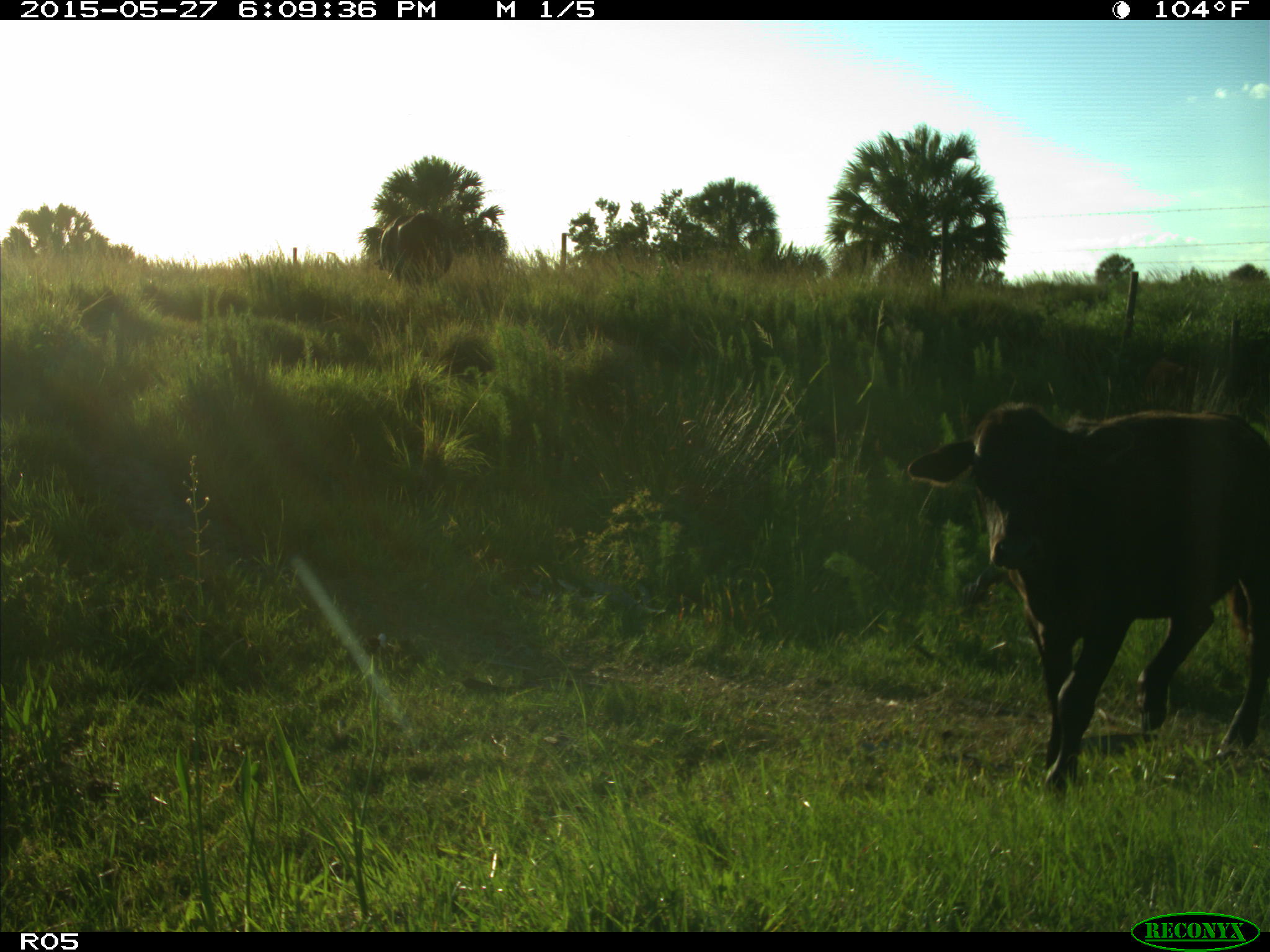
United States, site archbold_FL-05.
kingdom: Animalia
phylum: Chordata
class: Mammalia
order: Artiodactyla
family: Bovidae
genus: Bos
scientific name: Bos taurus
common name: domestic cow